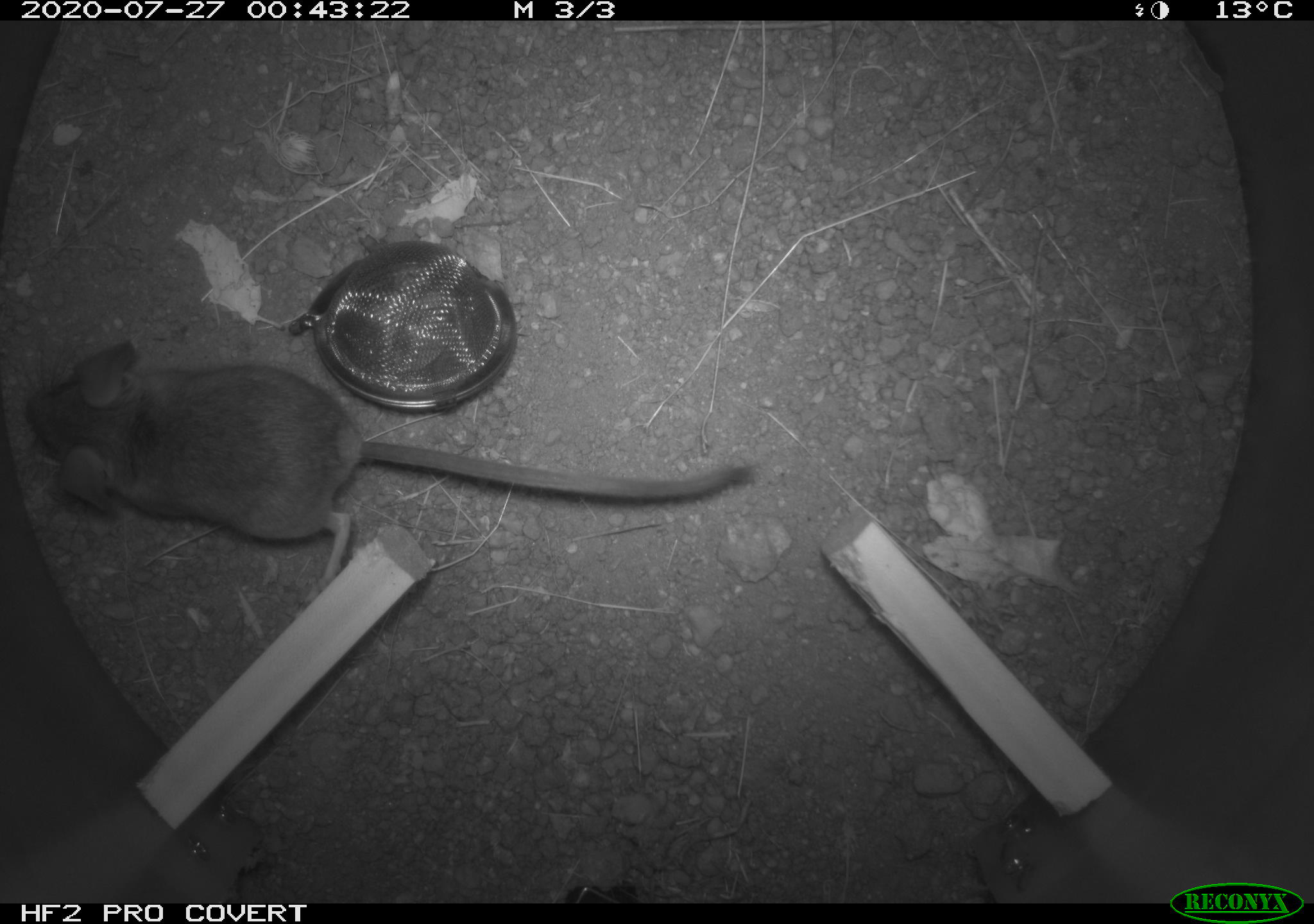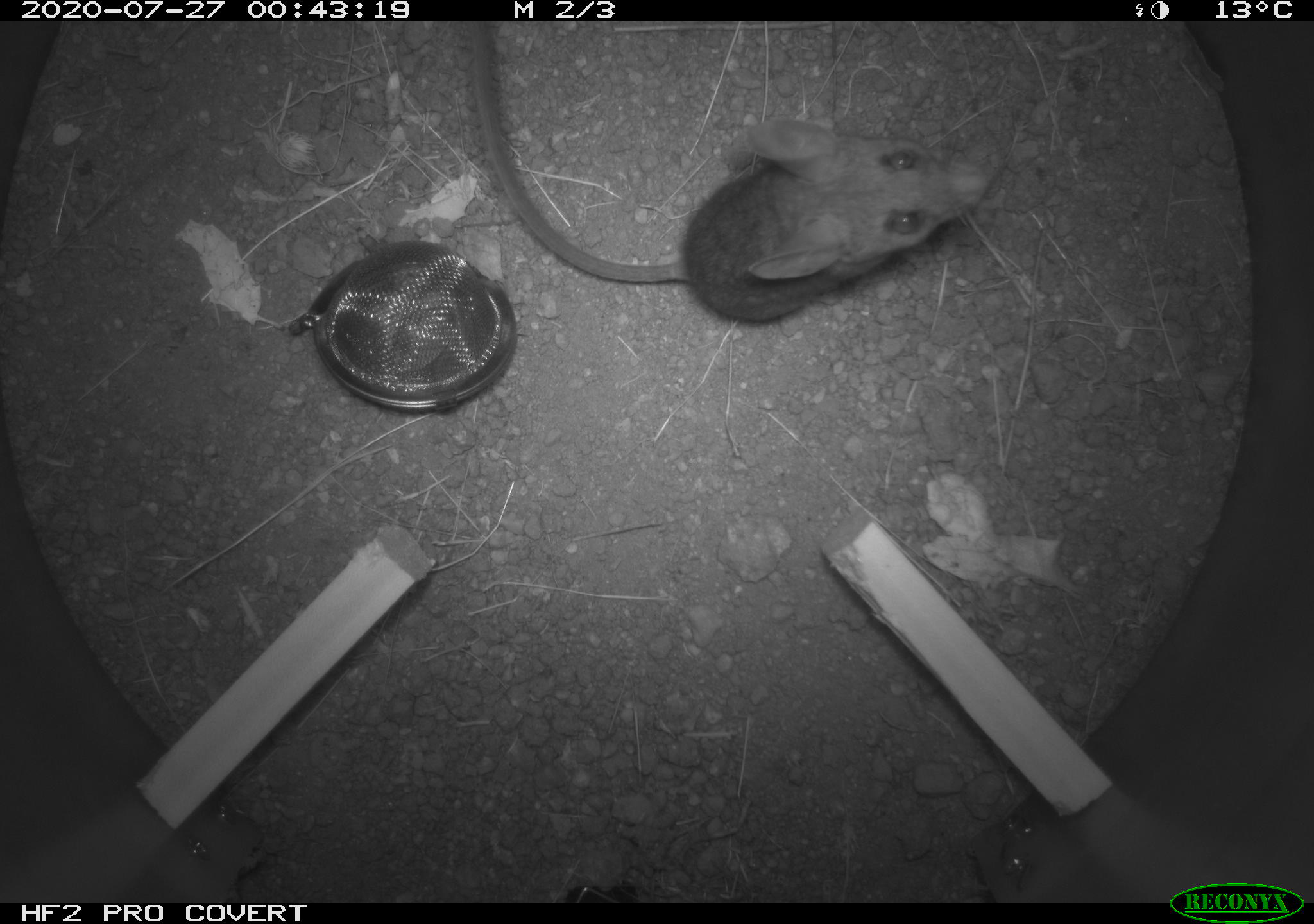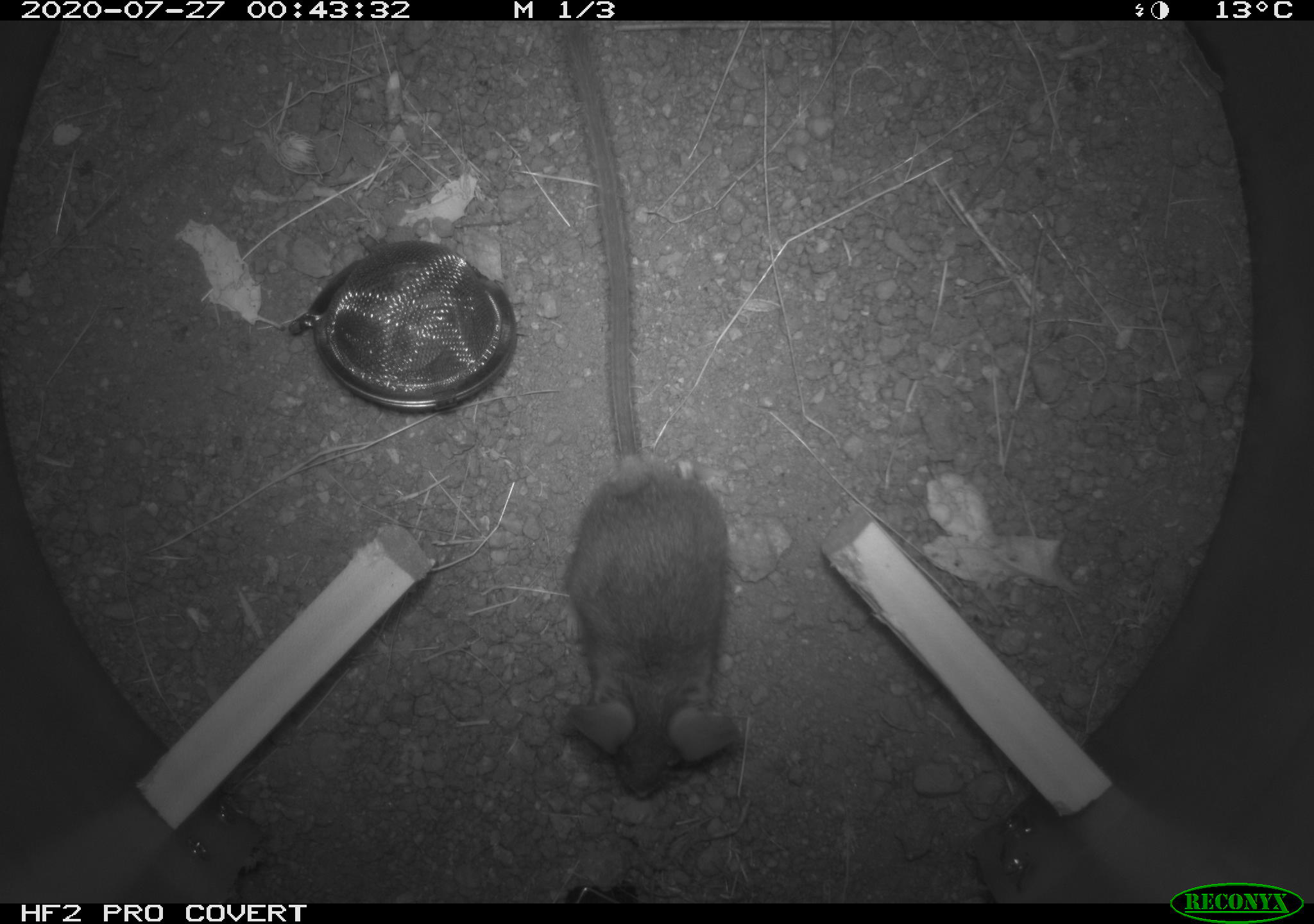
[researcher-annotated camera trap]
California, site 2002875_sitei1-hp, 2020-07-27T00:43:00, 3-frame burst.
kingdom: Animalia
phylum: Chordata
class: Mammalia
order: Rodentia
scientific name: Rodentia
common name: rodent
Rodent (Rodentia).